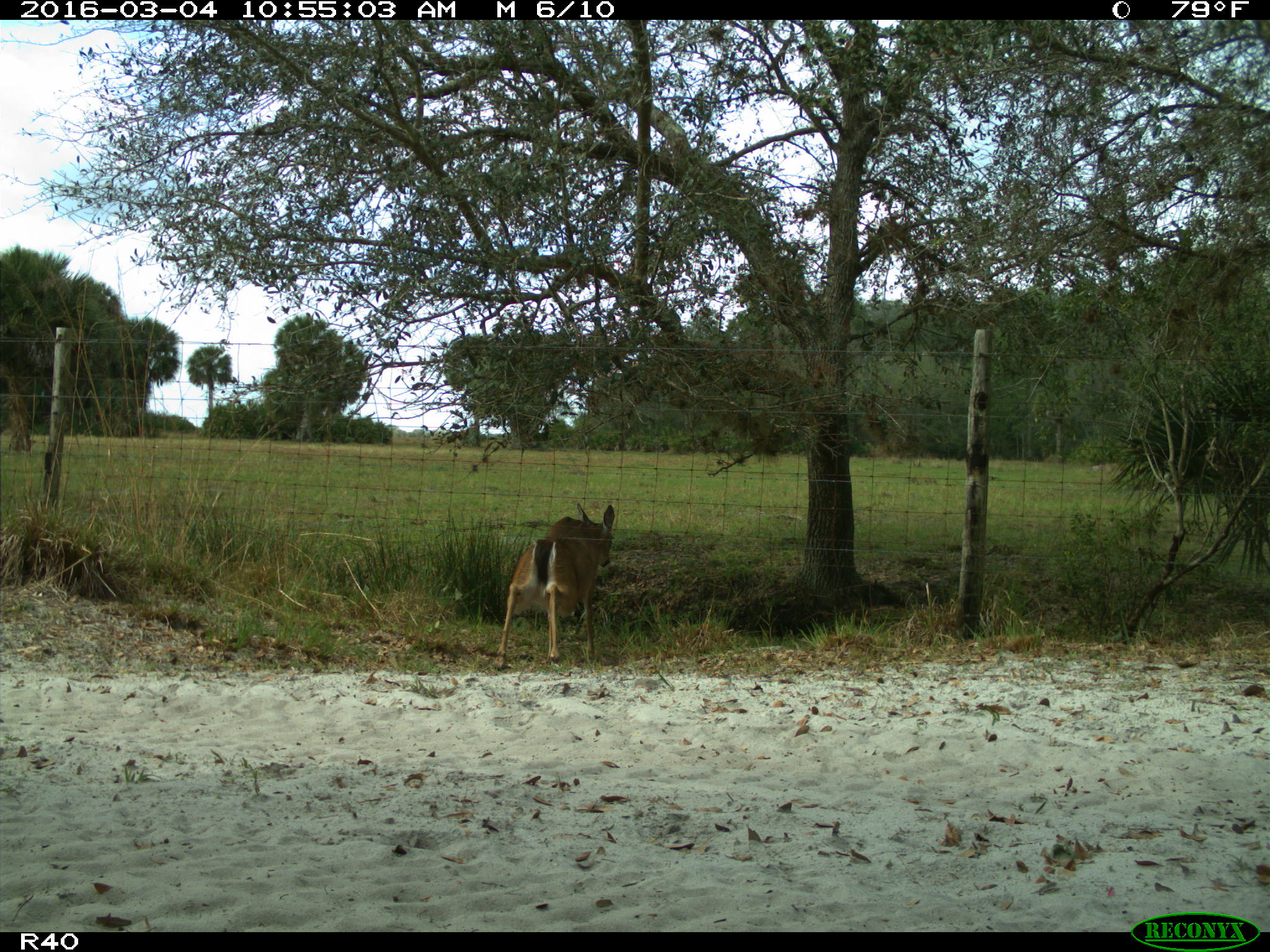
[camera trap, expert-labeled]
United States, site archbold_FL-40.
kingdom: Animalia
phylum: Chordata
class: Mammalia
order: Artiodactyla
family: Cervidae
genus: Odocoileus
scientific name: Odocoileus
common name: deer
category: unidentified deer